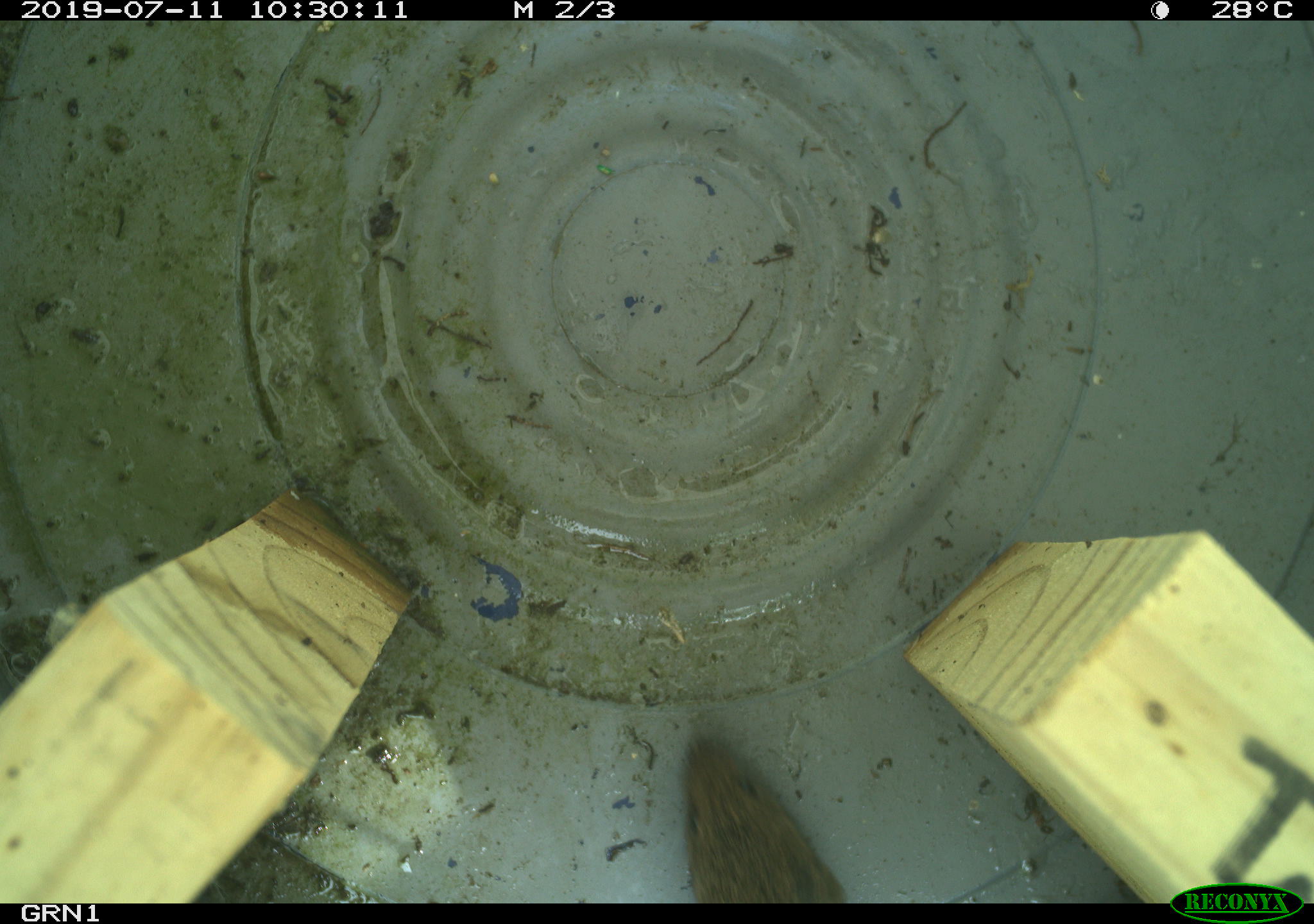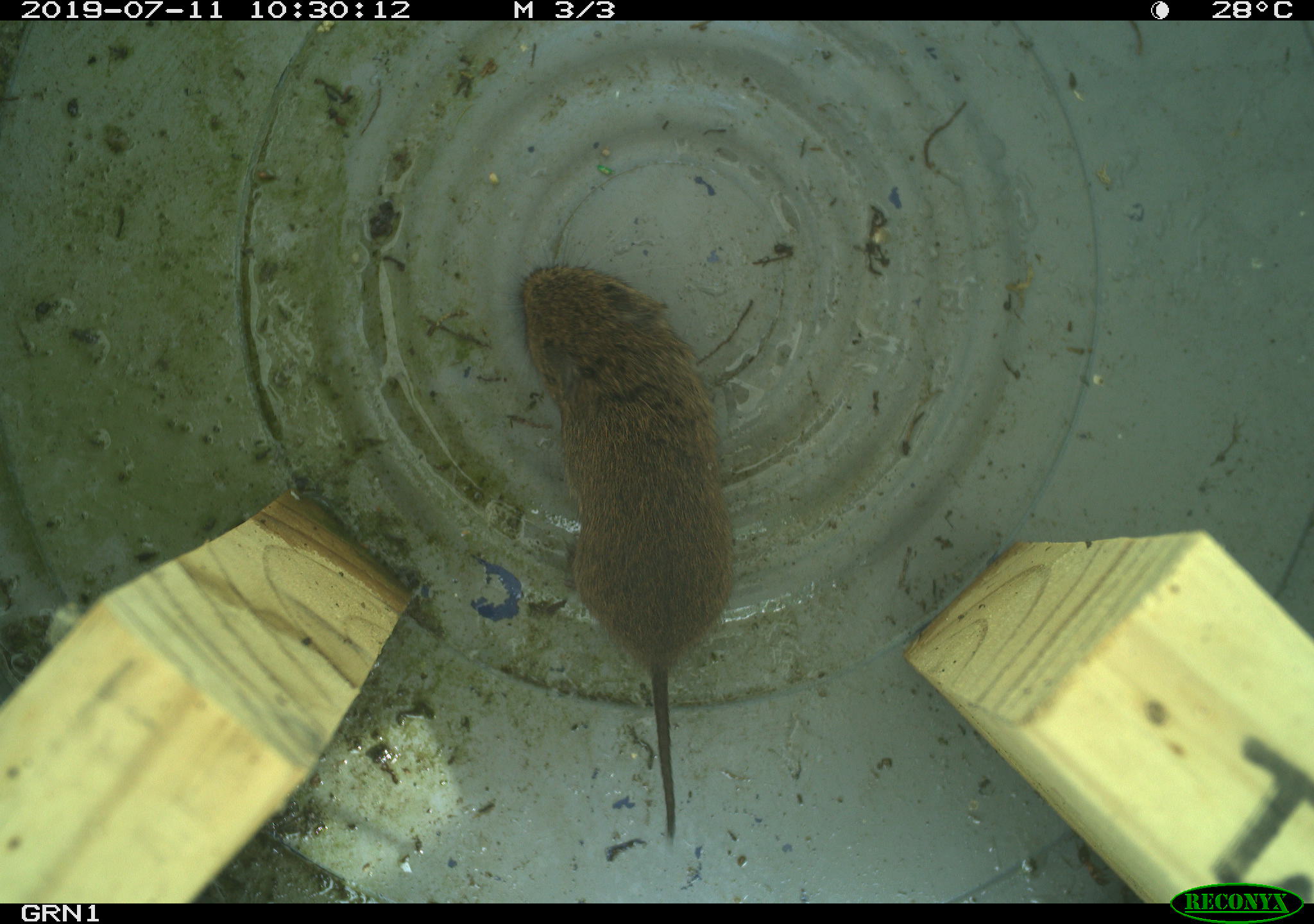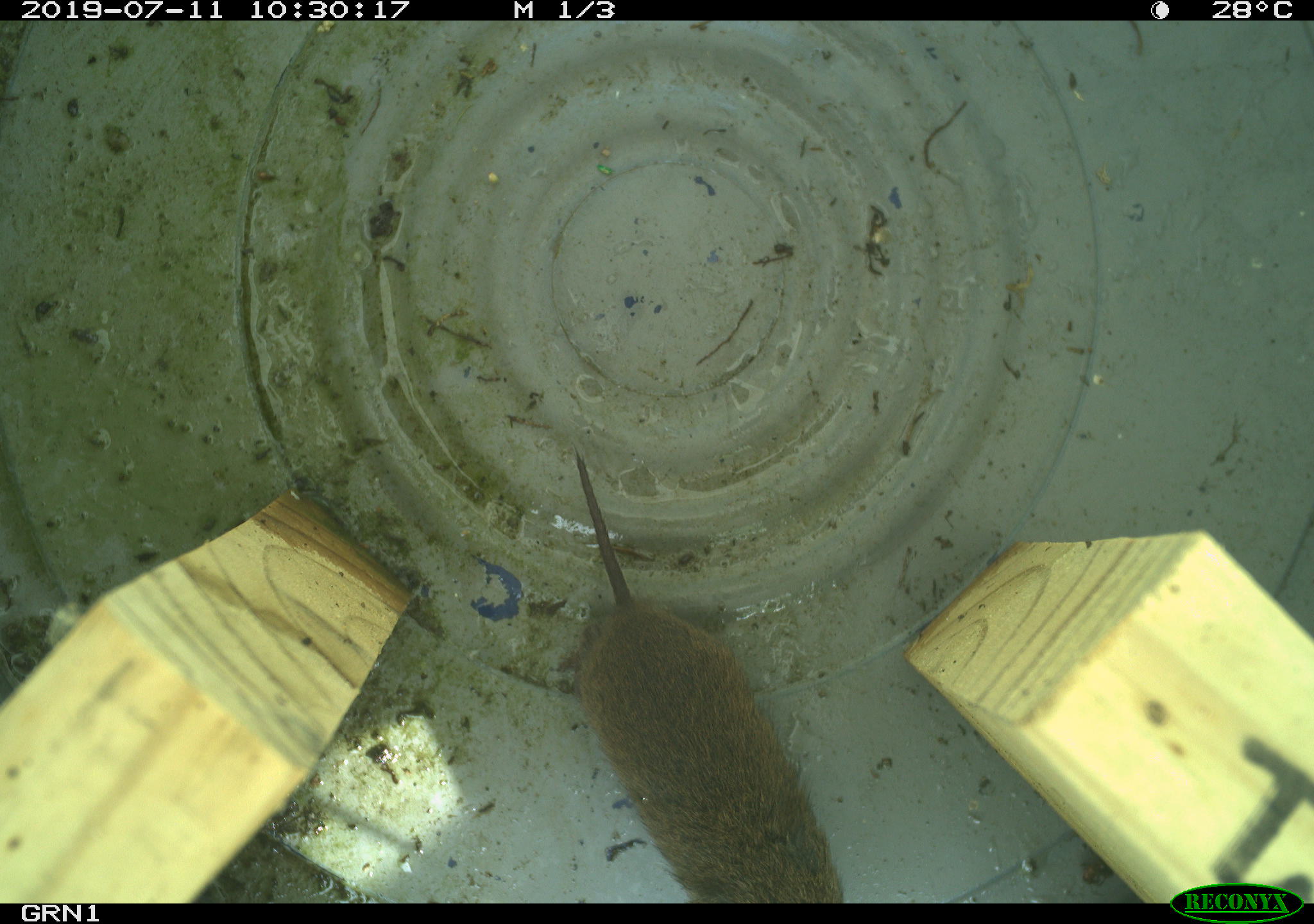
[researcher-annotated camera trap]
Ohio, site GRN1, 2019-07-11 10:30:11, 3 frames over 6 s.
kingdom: Animalia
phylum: Chordata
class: Mammalia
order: Rodentia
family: Cricetidae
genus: Microtus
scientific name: Microtus pennsylvanicus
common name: meadow vole